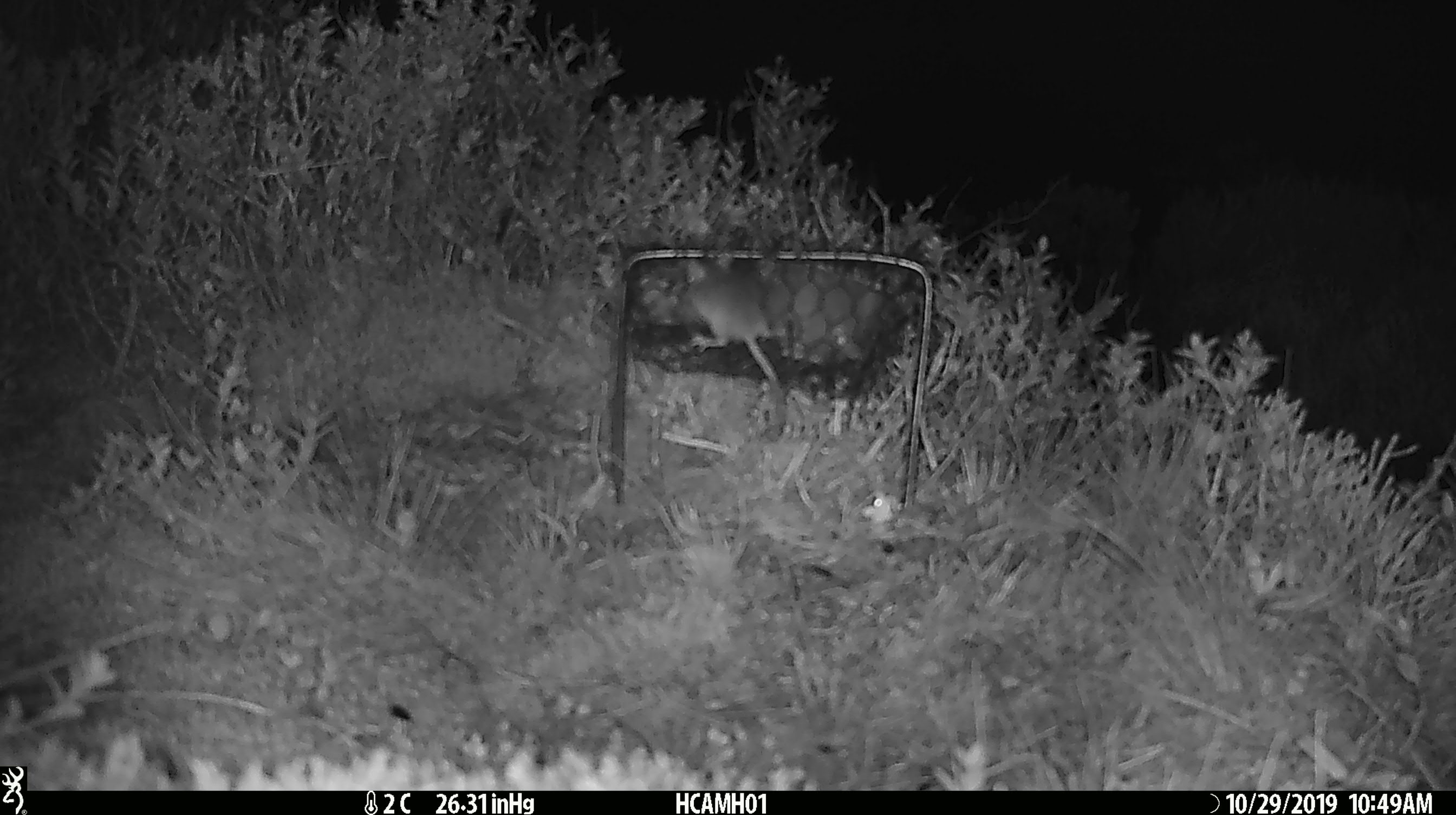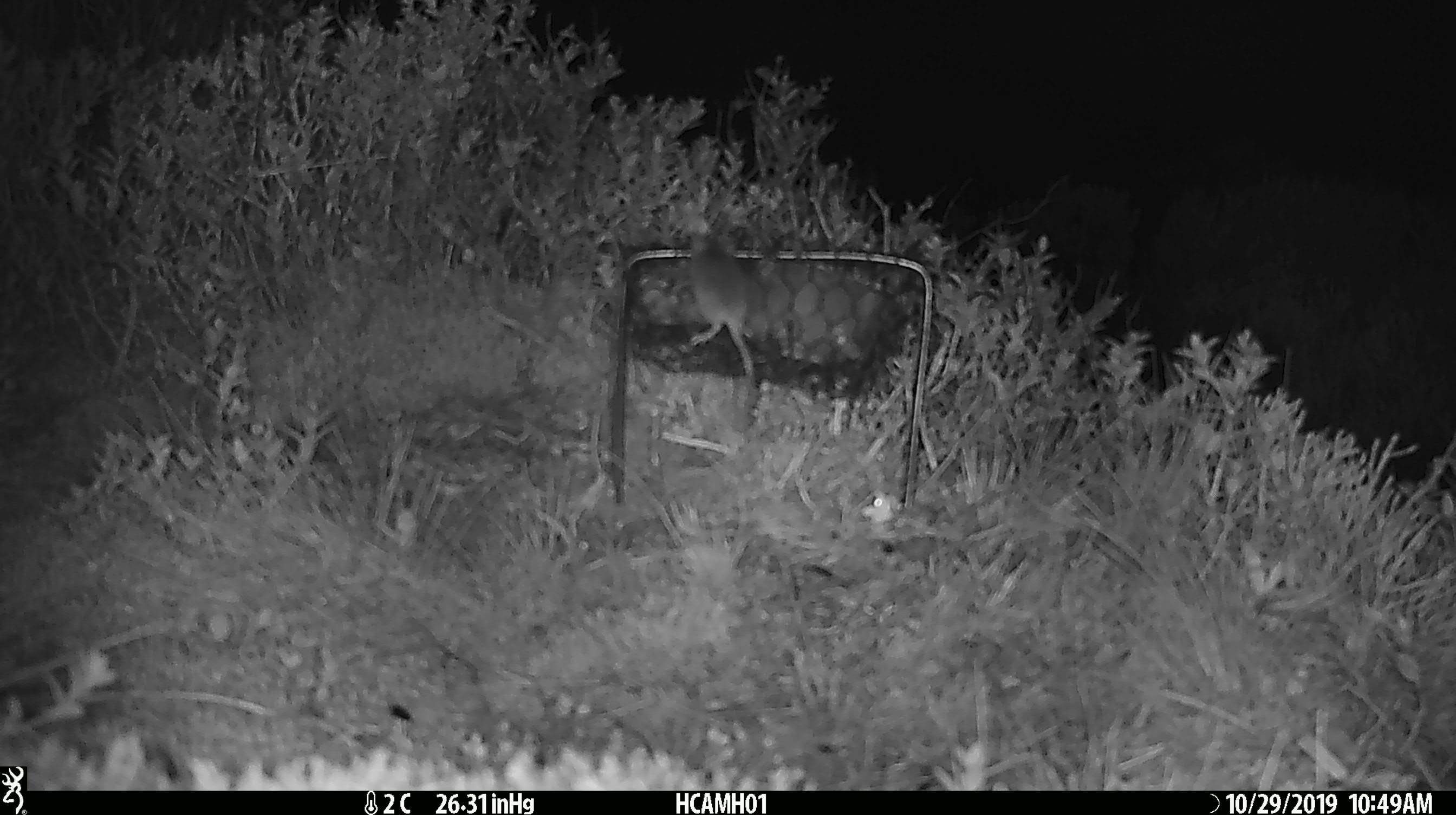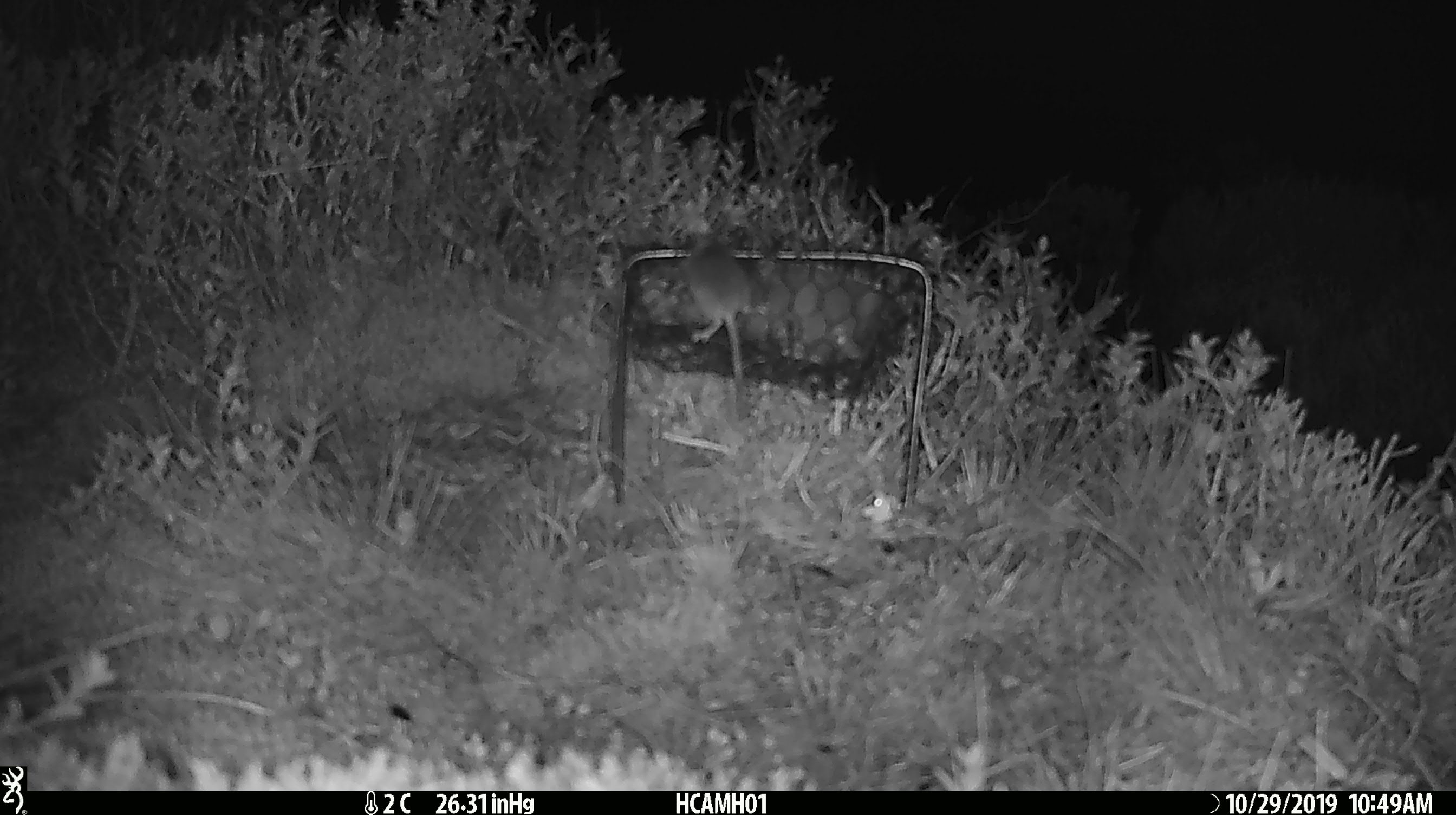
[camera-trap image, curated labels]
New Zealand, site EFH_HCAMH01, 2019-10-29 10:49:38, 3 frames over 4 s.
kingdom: Animalia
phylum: Chordata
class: Mammalia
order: Rodentia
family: Muridae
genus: Mus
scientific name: Mus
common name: mouse